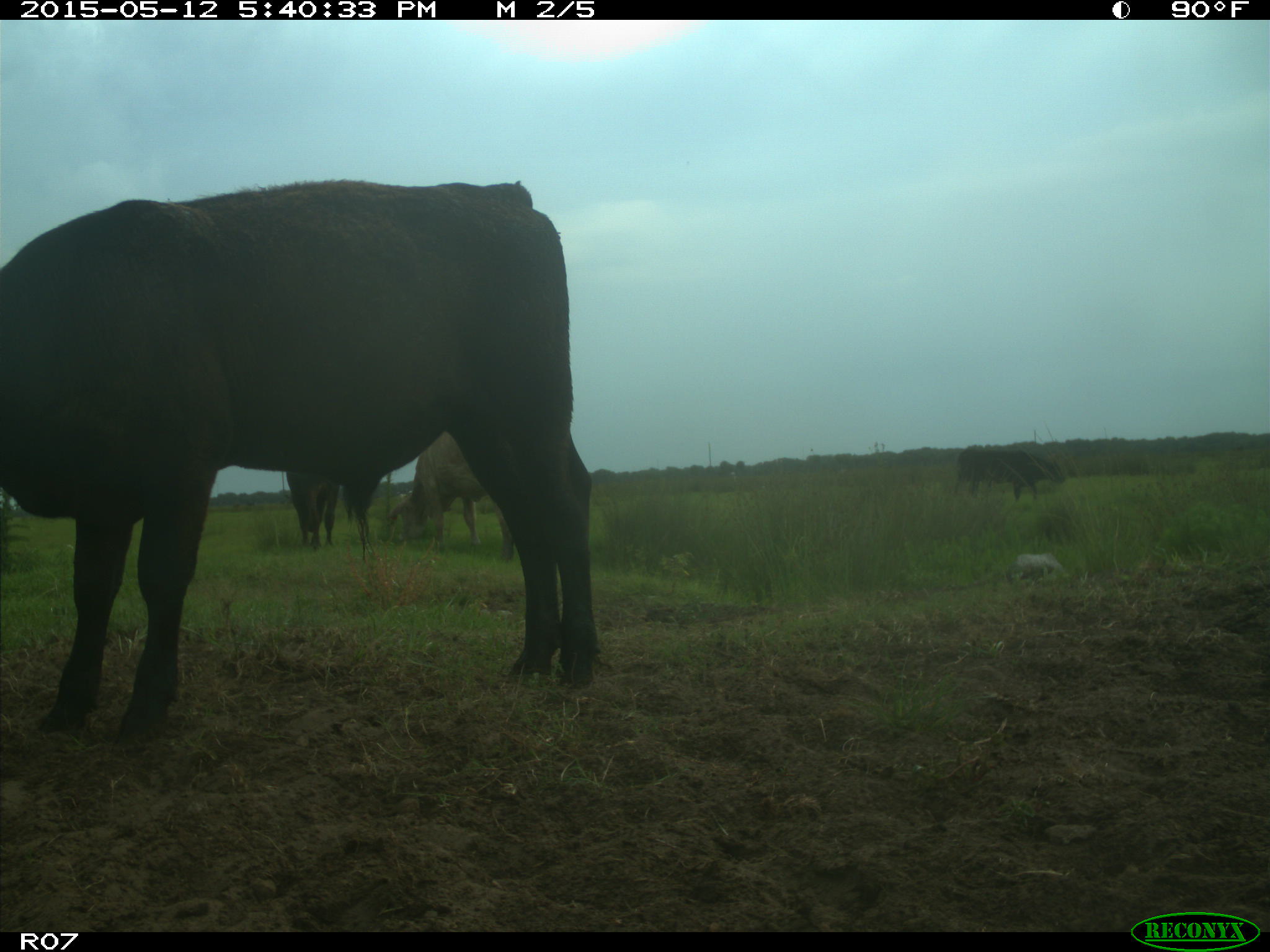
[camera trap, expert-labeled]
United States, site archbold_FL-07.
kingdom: Animalia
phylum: Chordata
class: Mammalia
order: Artiodactyla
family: Bovidae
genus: Bos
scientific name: Bos taurus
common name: domestic cow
Bos taurus (domestic cow).